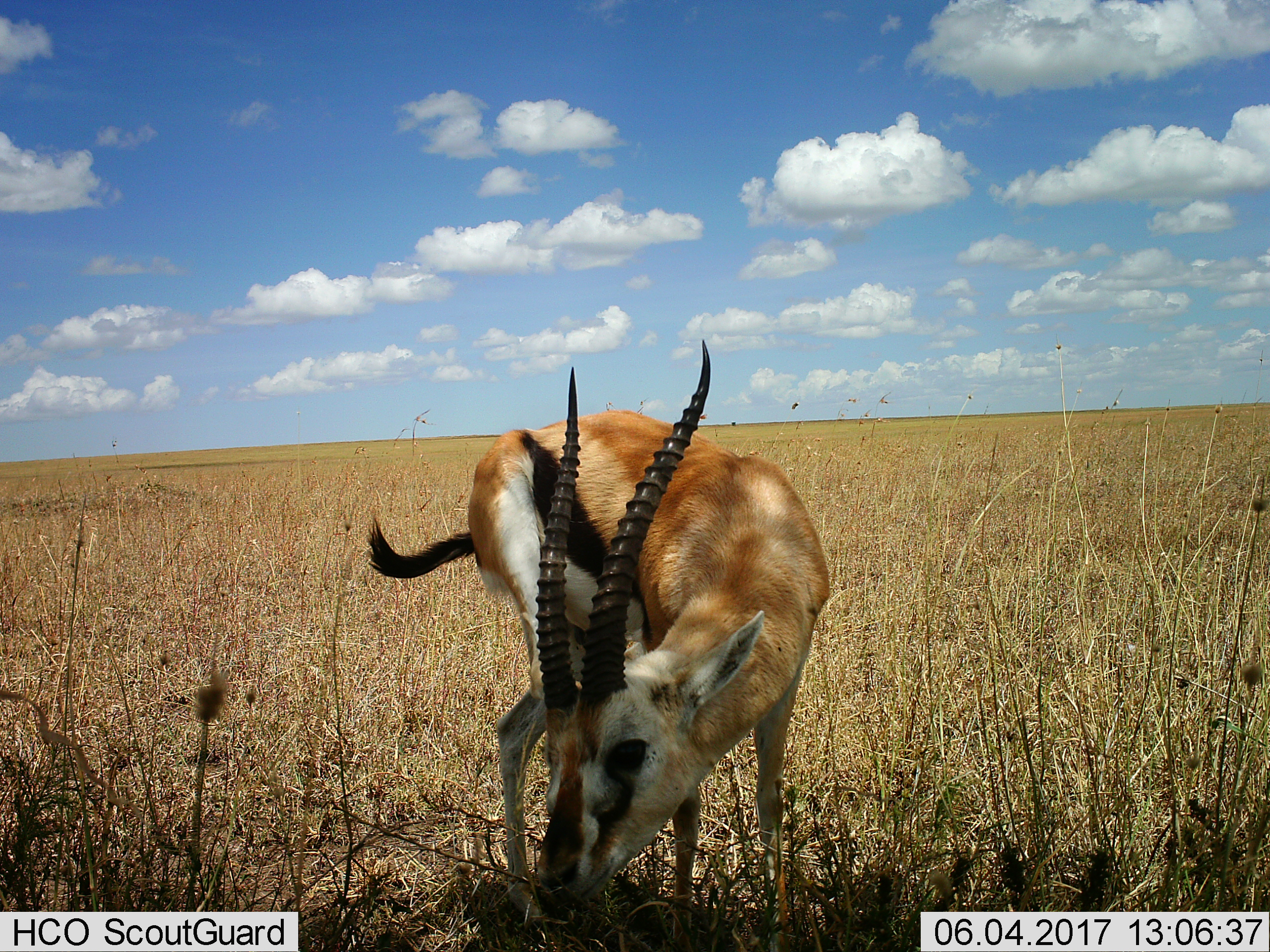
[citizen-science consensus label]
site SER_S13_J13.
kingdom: Animalia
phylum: Chordata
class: Mammalia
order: Artiodactyla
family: Bovidae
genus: Eudorcas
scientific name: Eudorcas thomsonii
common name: thomson's gazelle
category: gazellethomsons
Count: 1.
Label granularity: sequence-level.